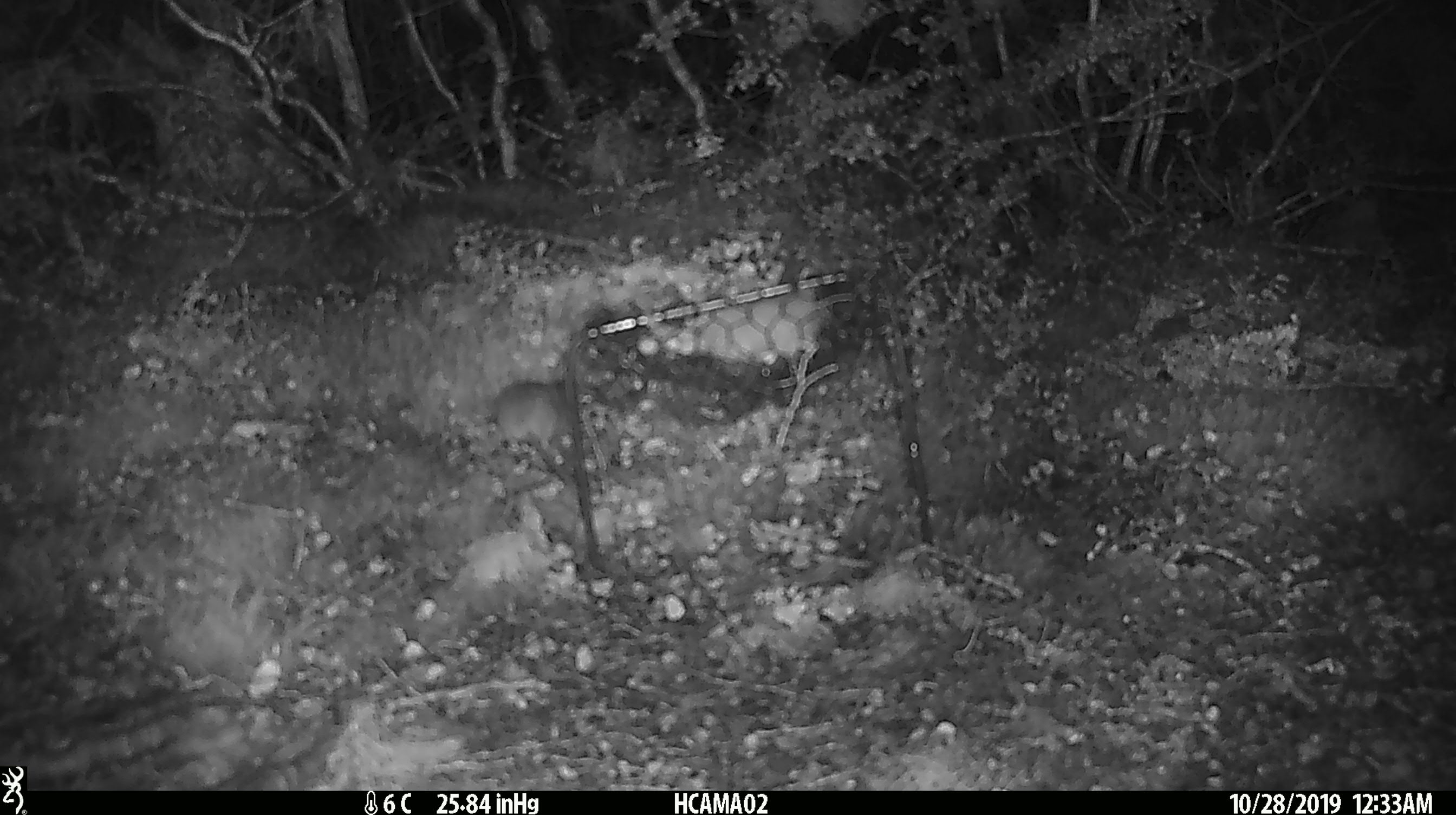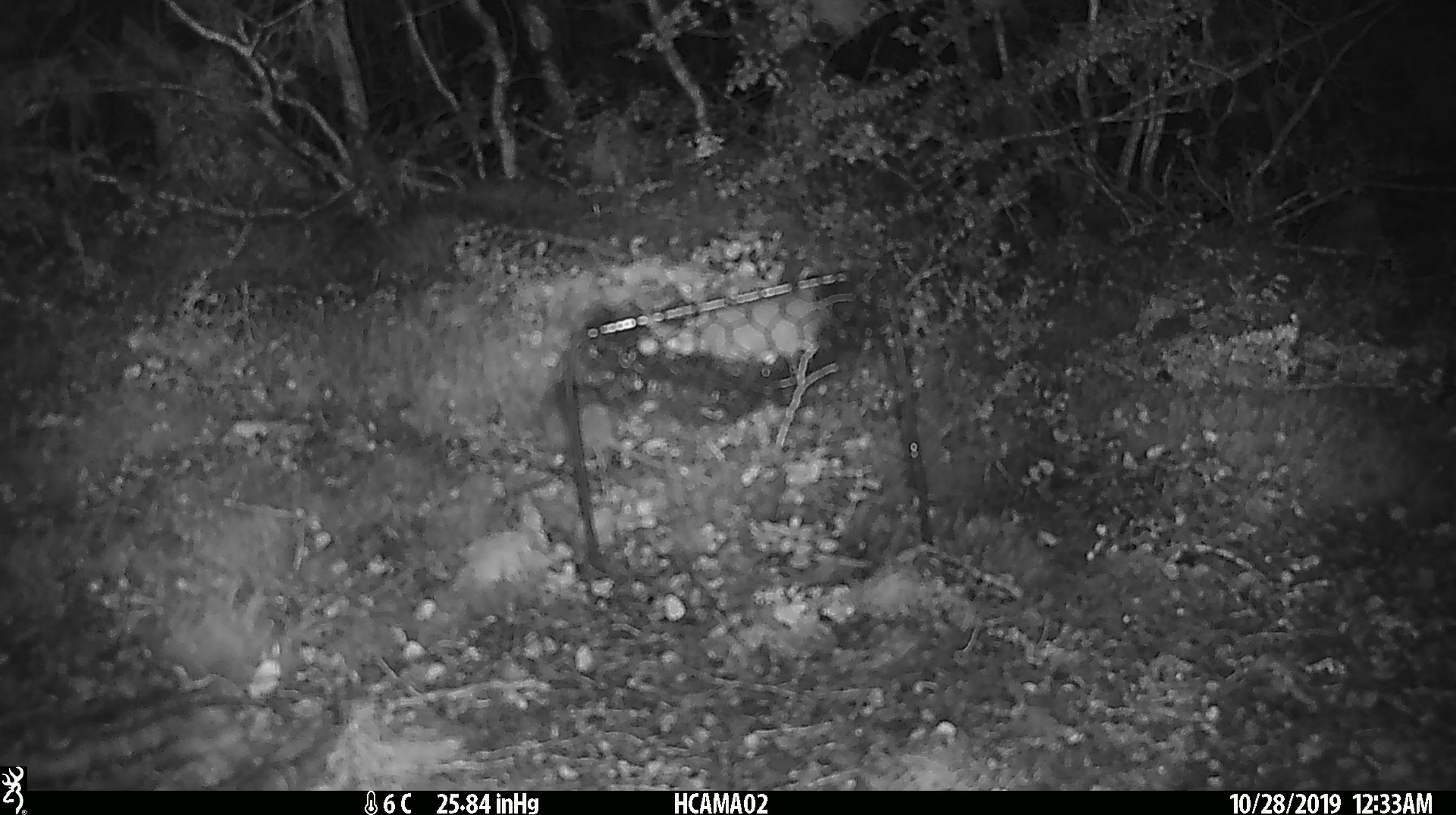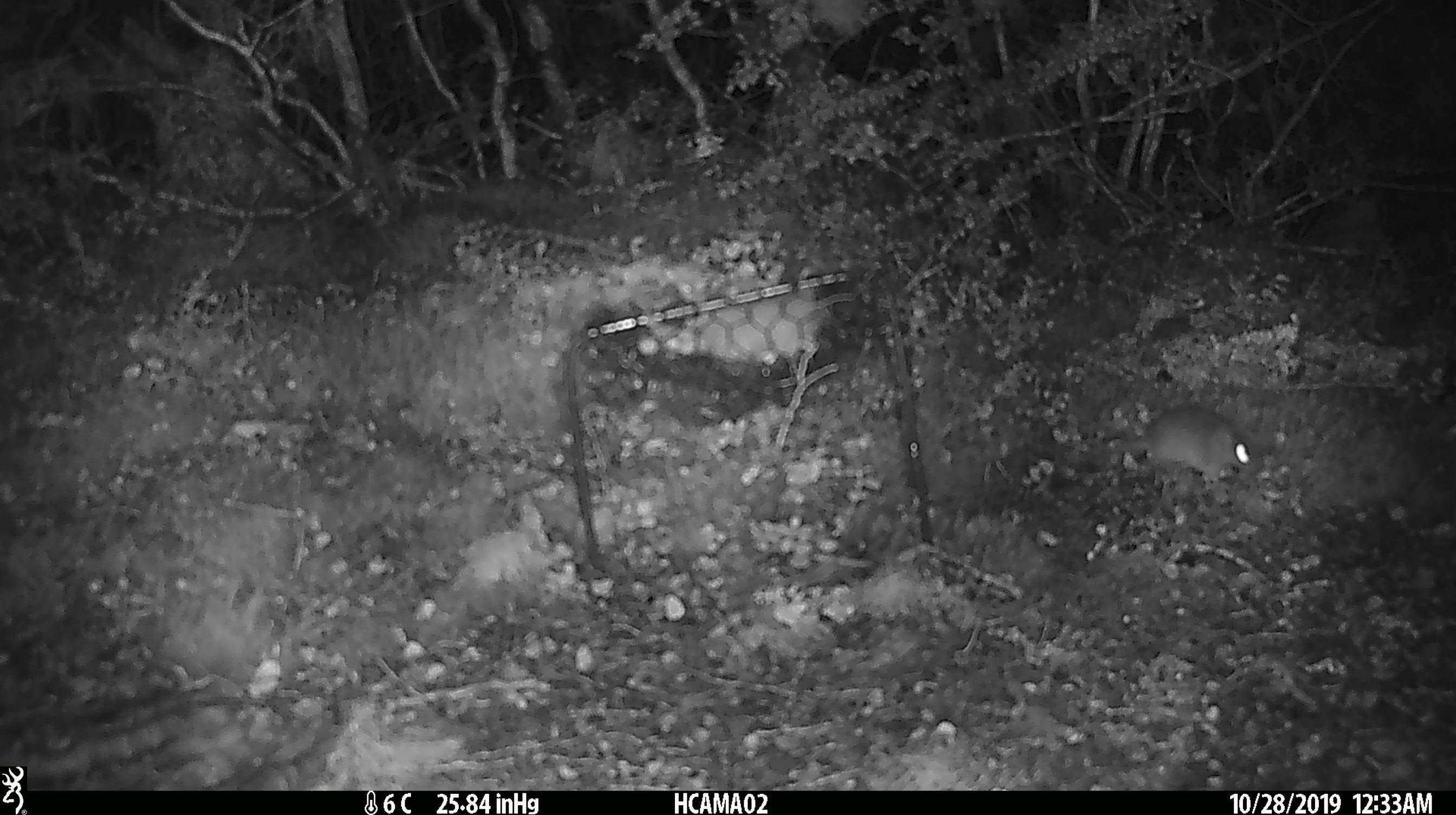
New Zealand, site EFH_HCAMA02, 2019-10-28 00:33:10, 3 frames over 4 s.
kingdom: Animalia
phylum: Chordata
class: Mammalia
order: Rodentia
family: Muridae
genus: Mus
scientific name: Mus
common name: mouse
Mouse (Mus).